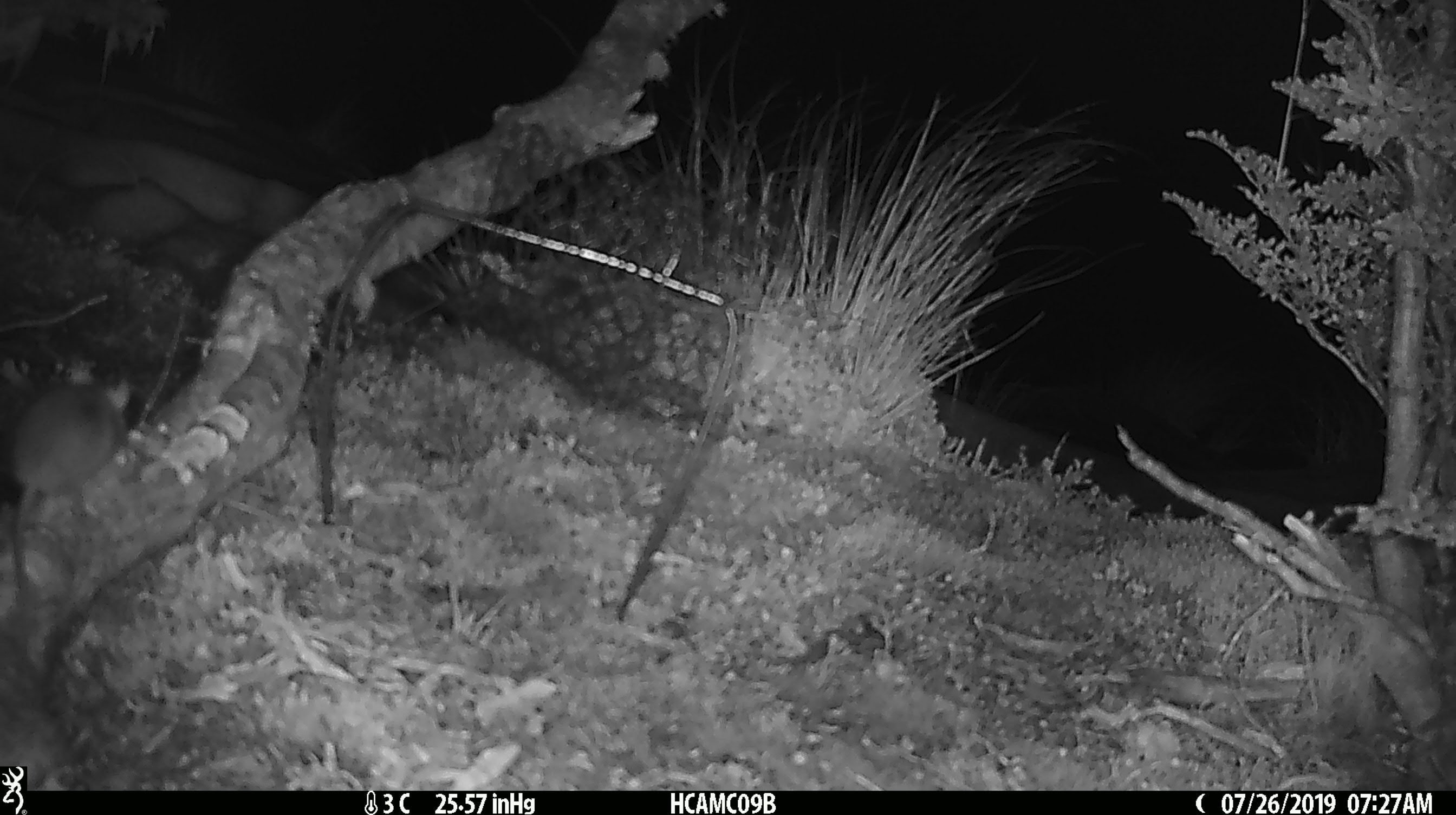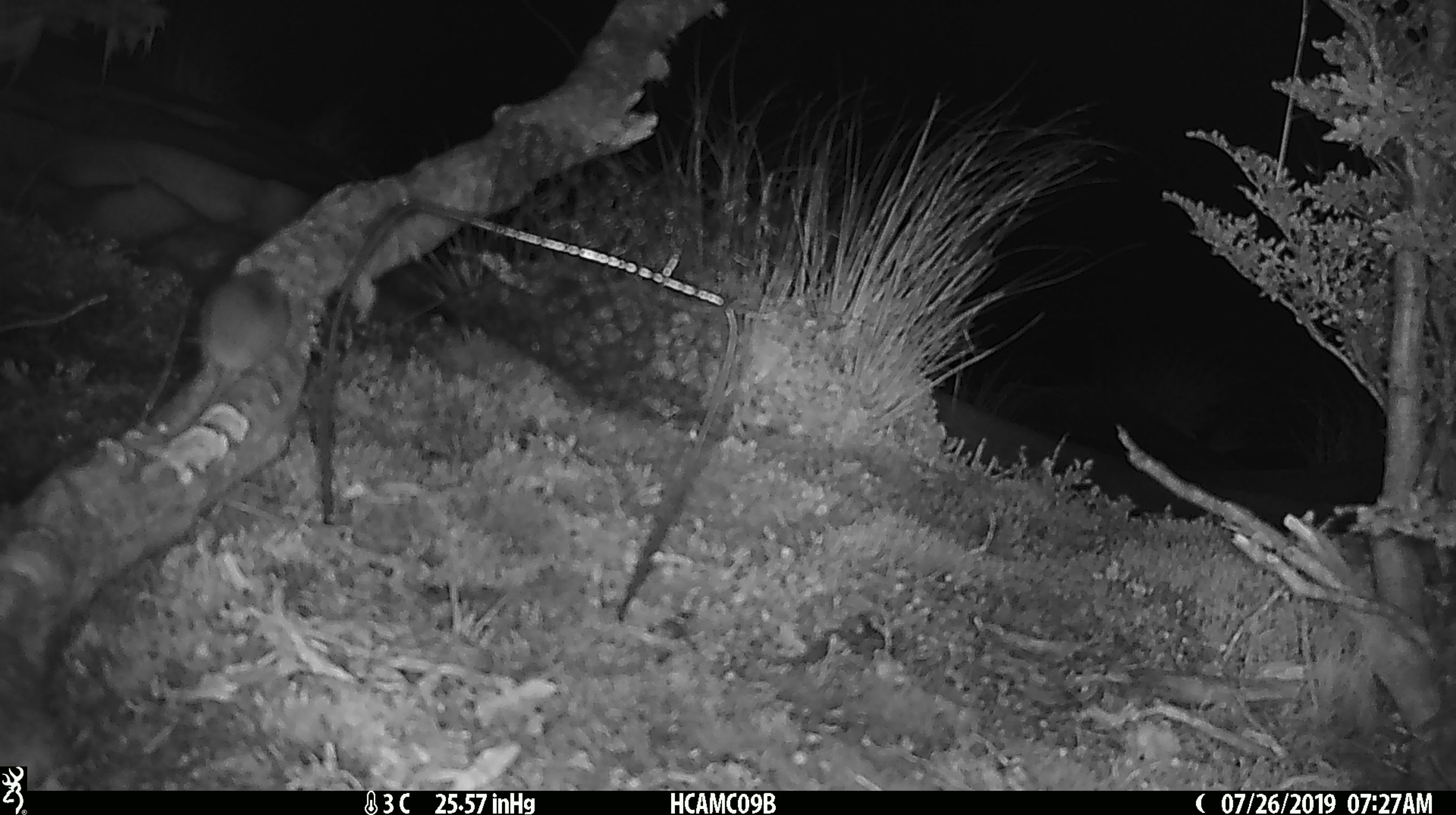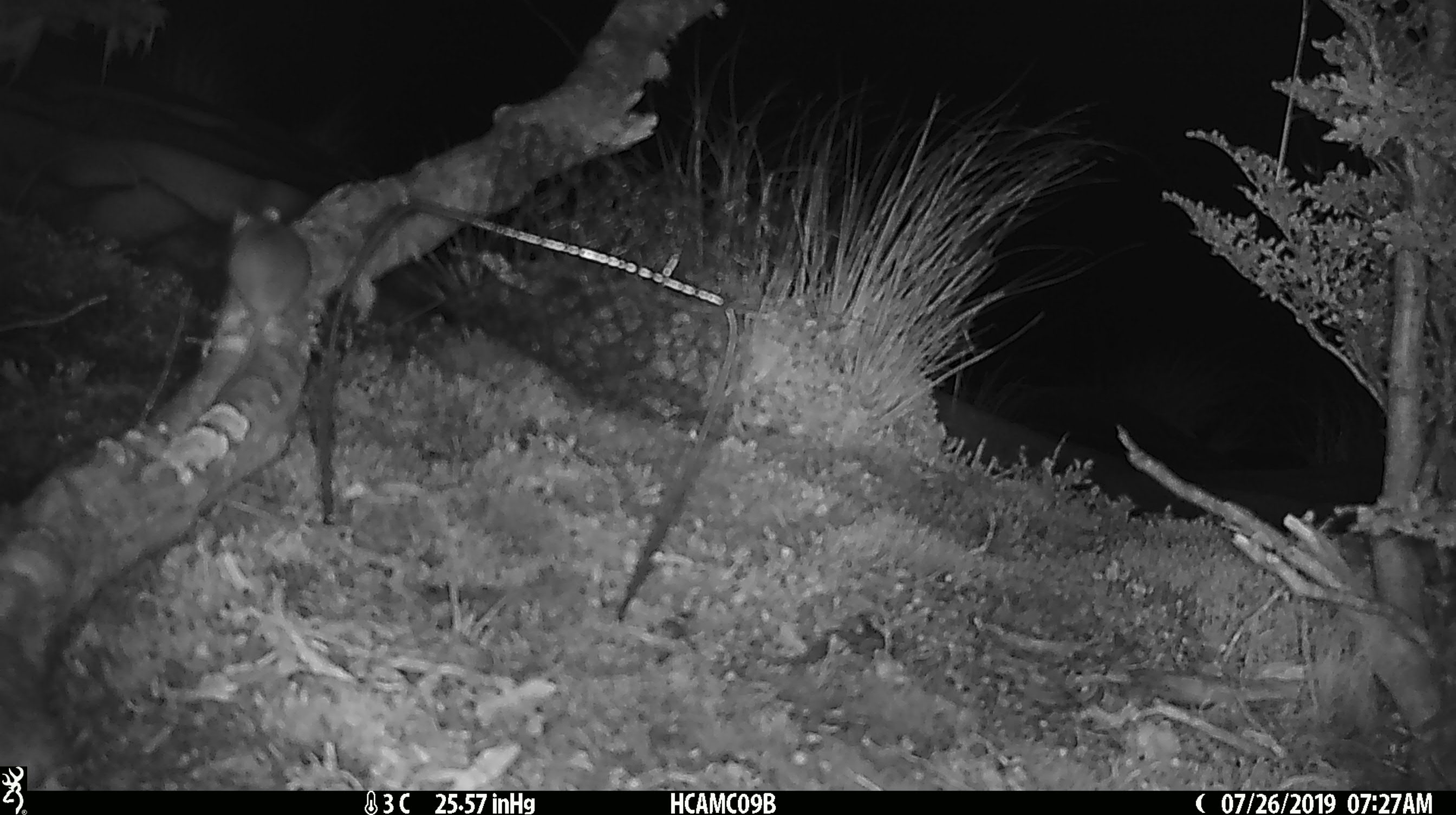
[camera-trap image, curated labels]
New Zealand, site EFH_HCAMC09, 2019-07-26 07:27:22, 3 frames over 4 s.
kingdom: Animalia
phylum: Chordata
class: Mammalia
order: Rodentia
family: Muridae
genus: Mus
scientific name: Mus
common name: mouse